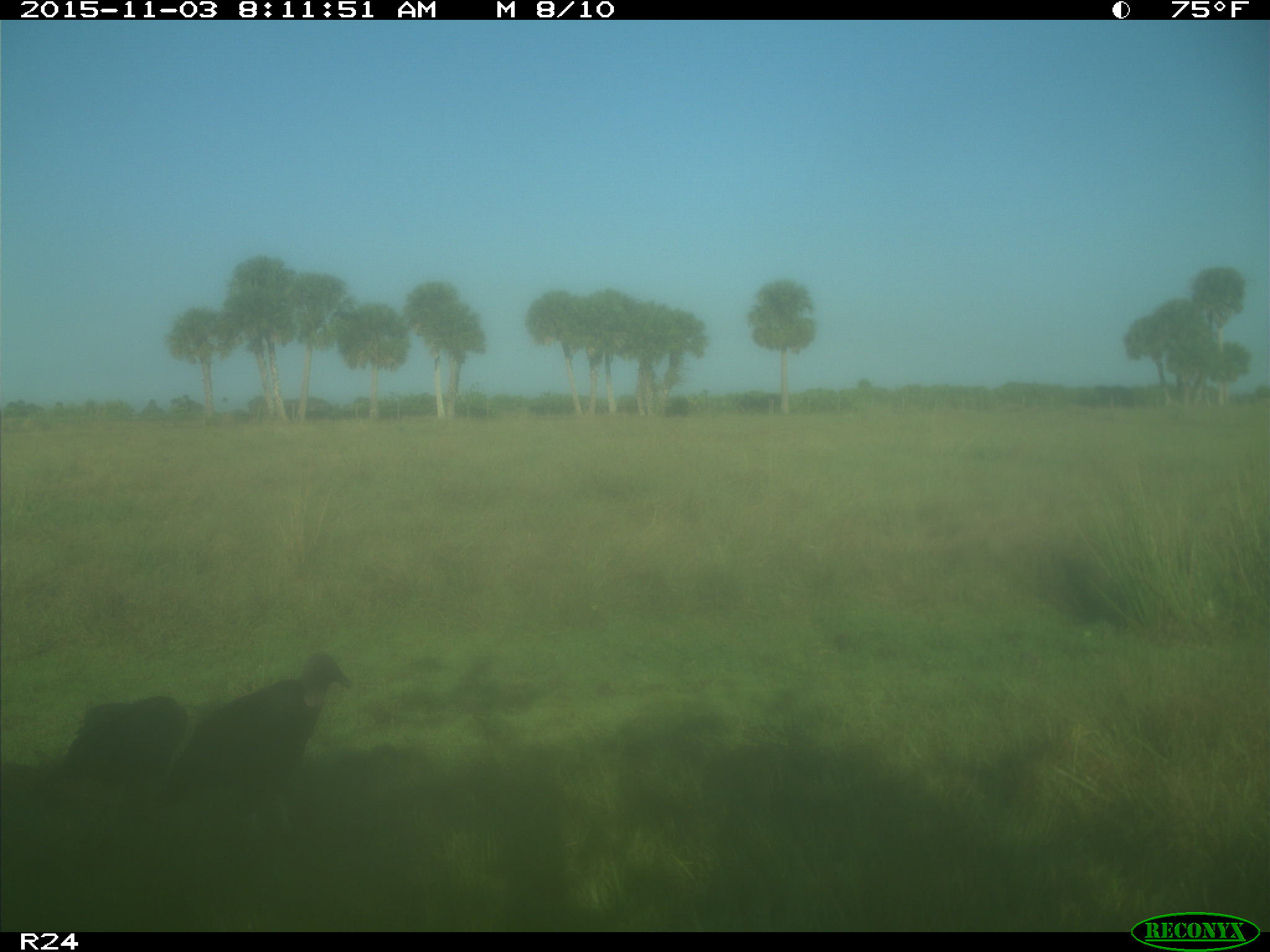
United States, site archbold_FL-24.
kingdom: Animalia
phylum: Chordata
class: Aves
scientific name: Aves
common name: birds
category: unidentified bird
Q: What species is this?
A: Unidentified bird (birds) (Aves).